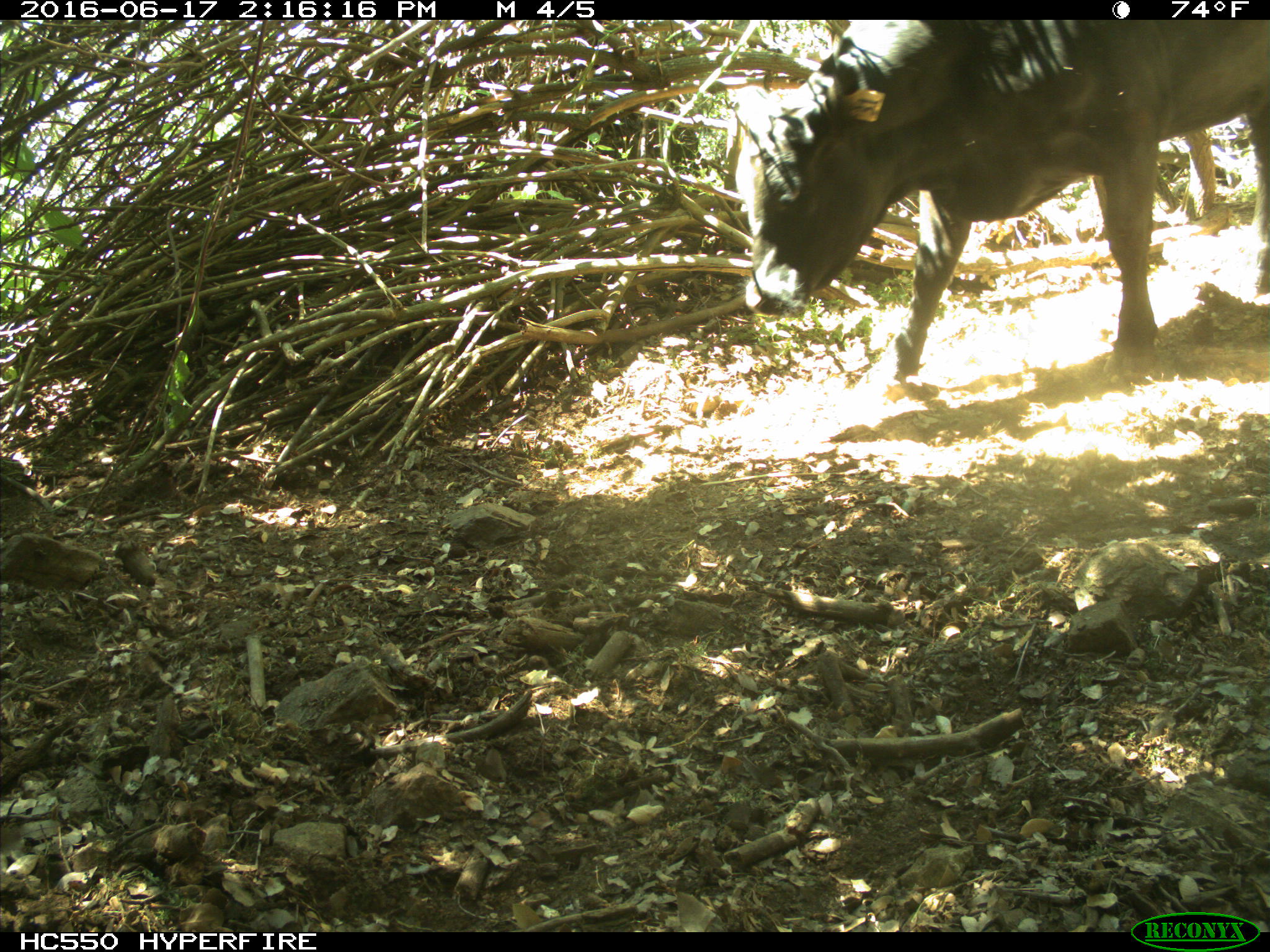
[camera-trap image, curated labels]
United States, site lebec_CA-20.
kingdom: Animalia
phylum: Chordata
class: Mammalia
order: Artiodactyla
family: Bovidae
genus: Bos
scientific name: Bos taurus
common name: domestic cow